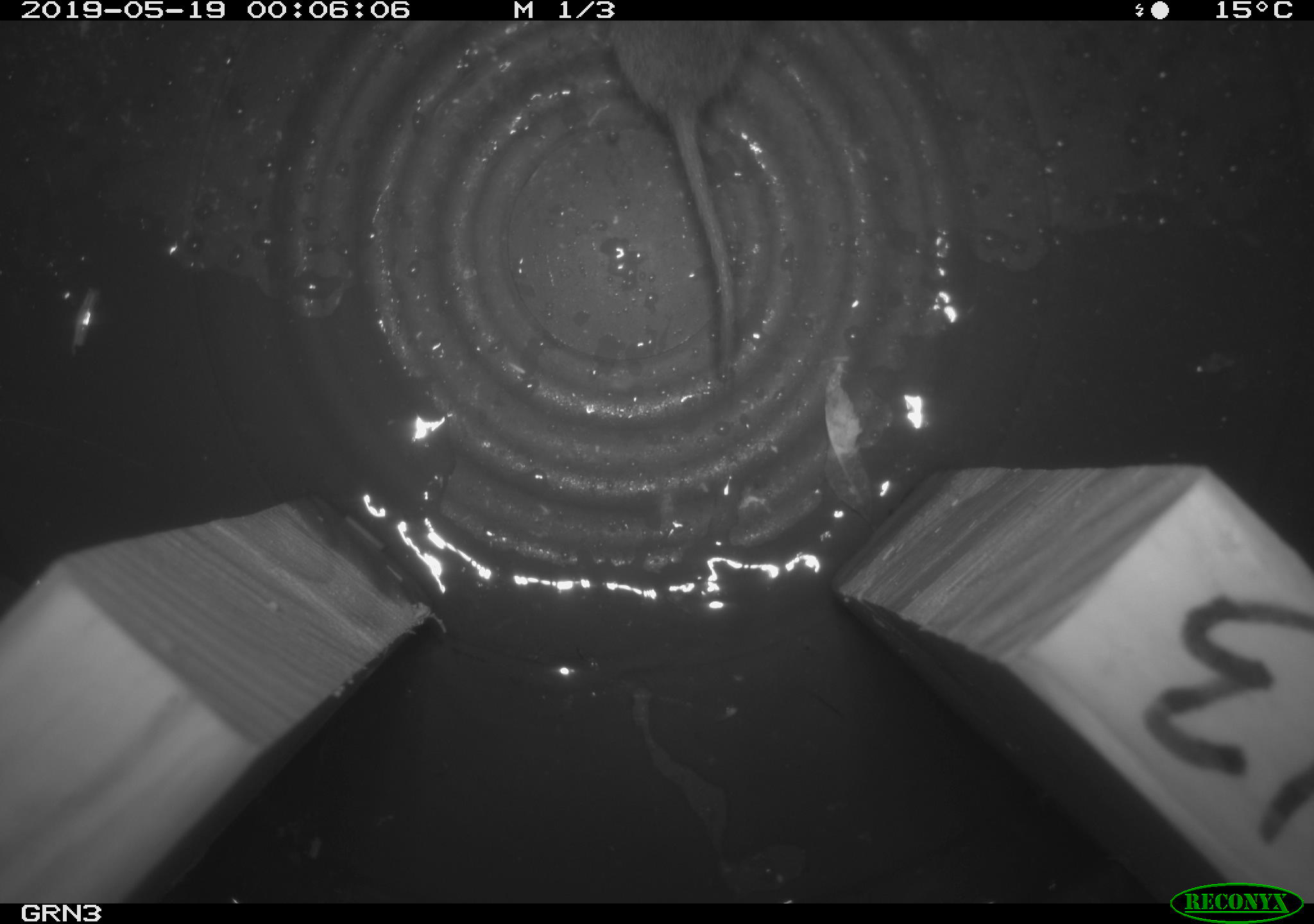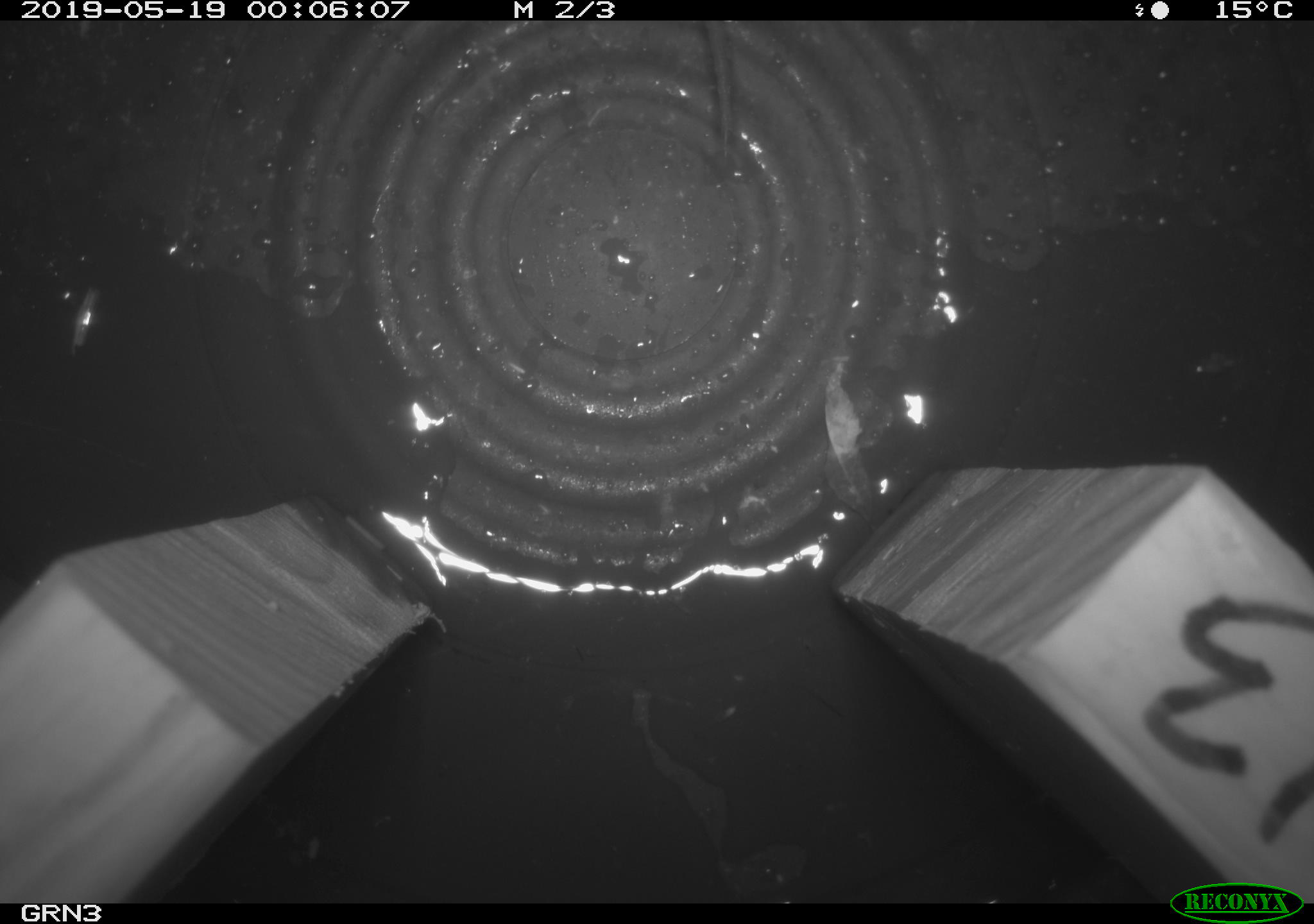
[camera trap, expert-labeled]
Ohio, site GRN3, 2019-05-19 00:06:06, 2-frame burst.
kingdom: Animalia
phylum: Chordata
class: Mammalia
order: Rodentia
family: Cricetidae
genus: Microtus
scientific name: Microtus pennsylvanicus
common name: meadow vole